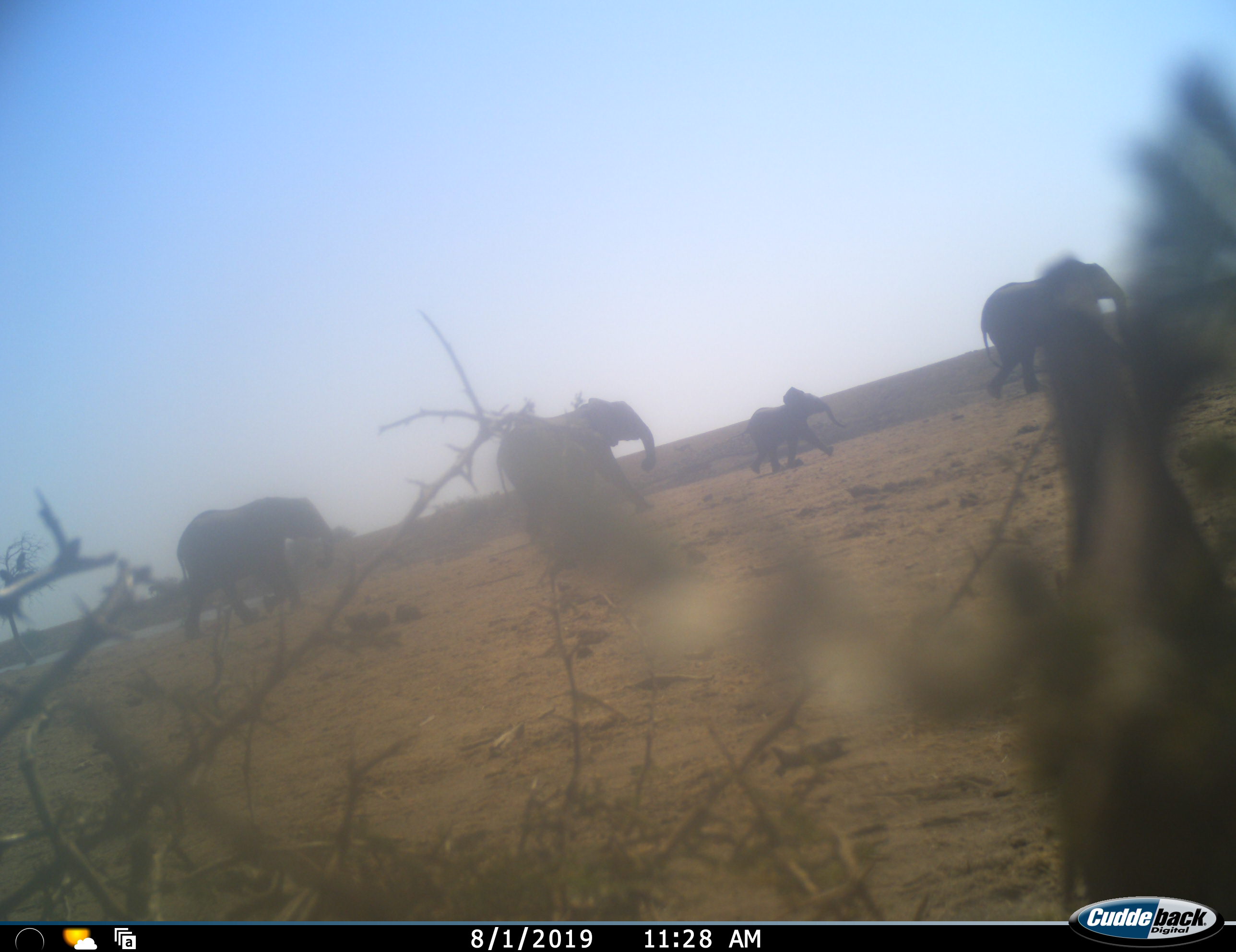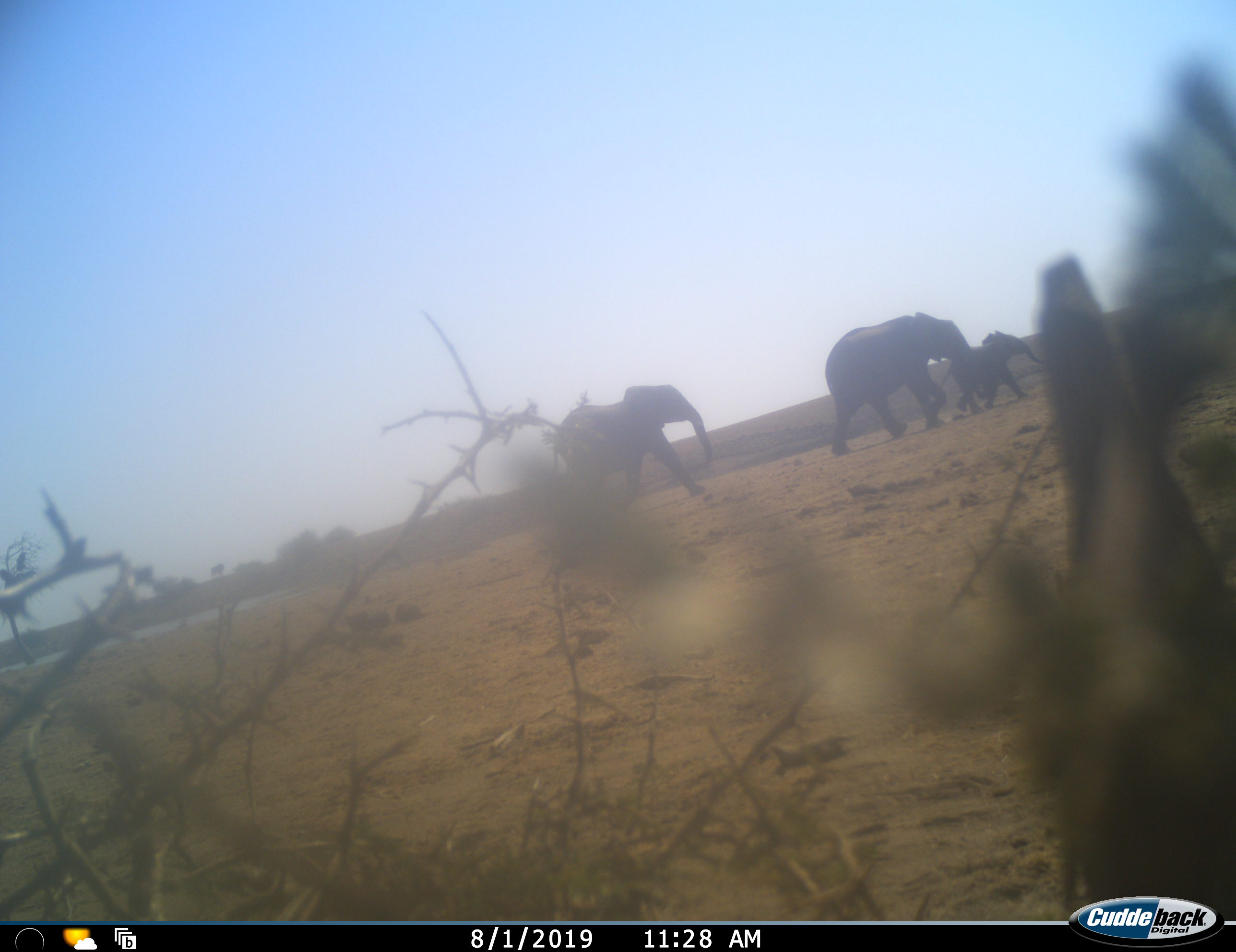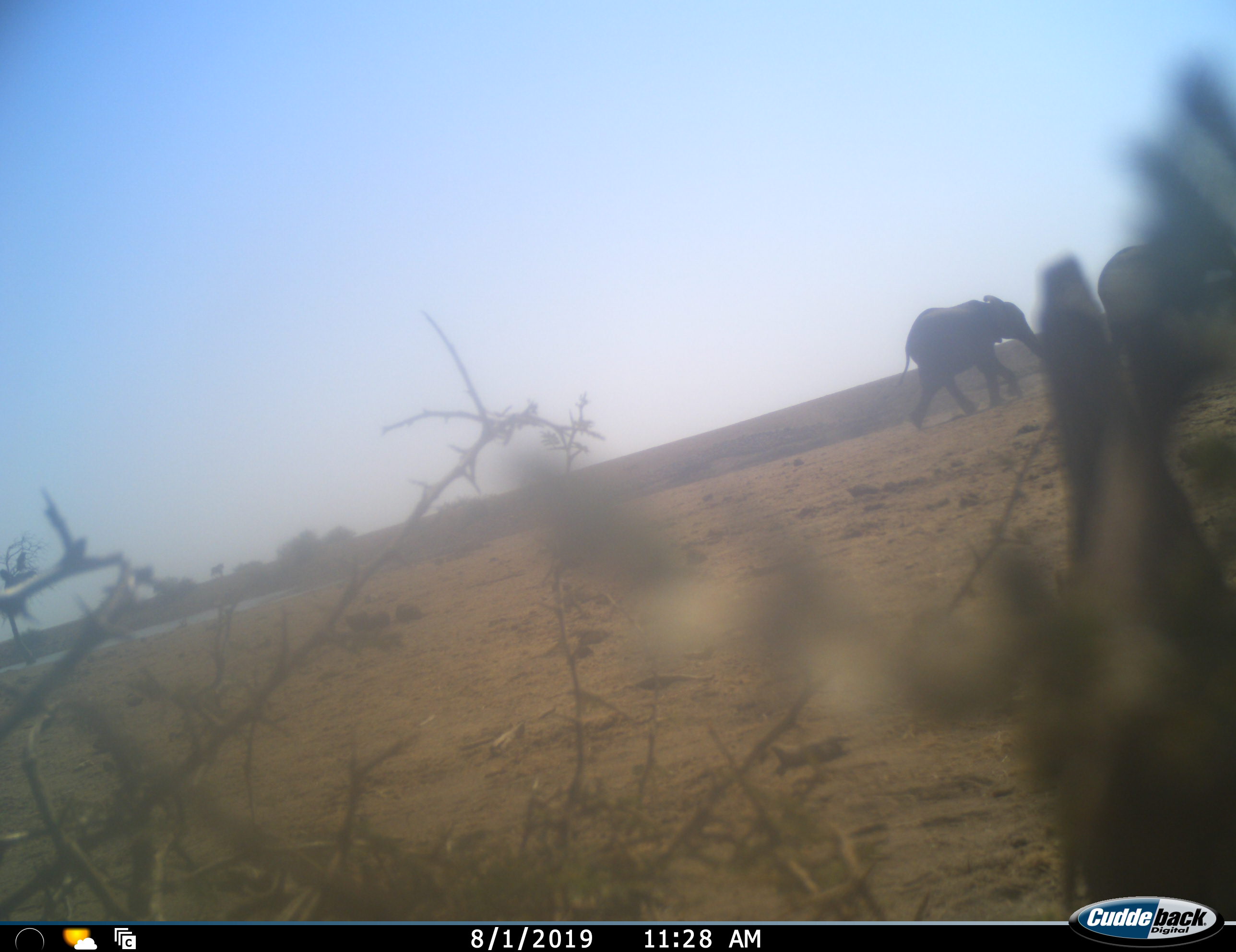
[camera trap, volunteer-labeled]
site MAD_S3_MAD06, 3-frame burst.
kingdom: Animalia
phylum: Chordata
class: Mammalia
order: Proboscidea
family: Elephantidae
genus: Loxodonta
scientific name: Loxodonta africana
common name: african bush elephant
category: elephant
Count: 4.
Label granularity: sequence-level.